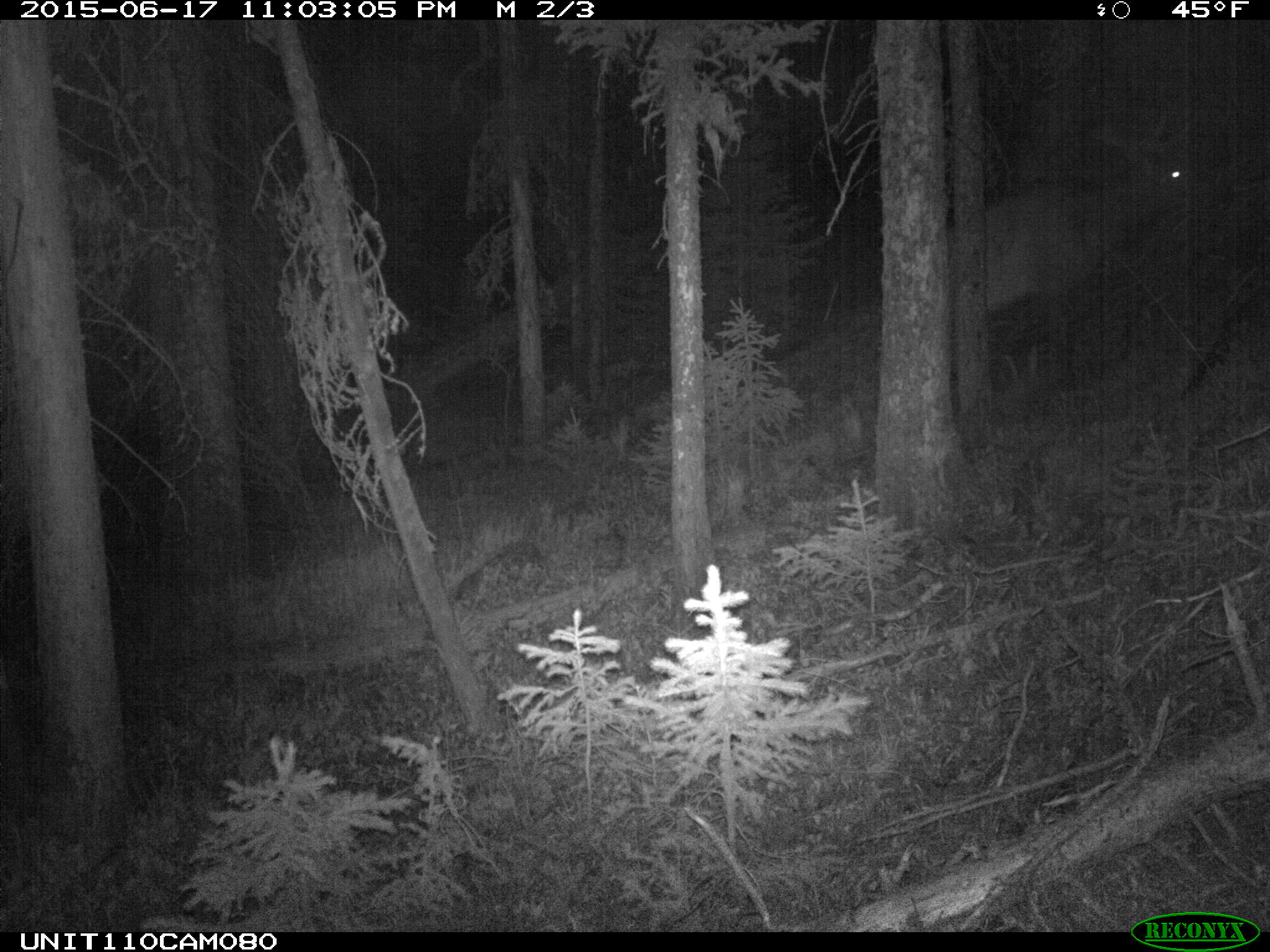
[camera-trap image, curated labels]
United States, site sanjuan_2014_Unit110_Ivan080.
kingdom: Animalia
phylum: Chordata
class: Mammalia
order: Artiodactyla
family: Cervidae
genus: Cervus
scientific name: Cervus elaphus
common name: red deer